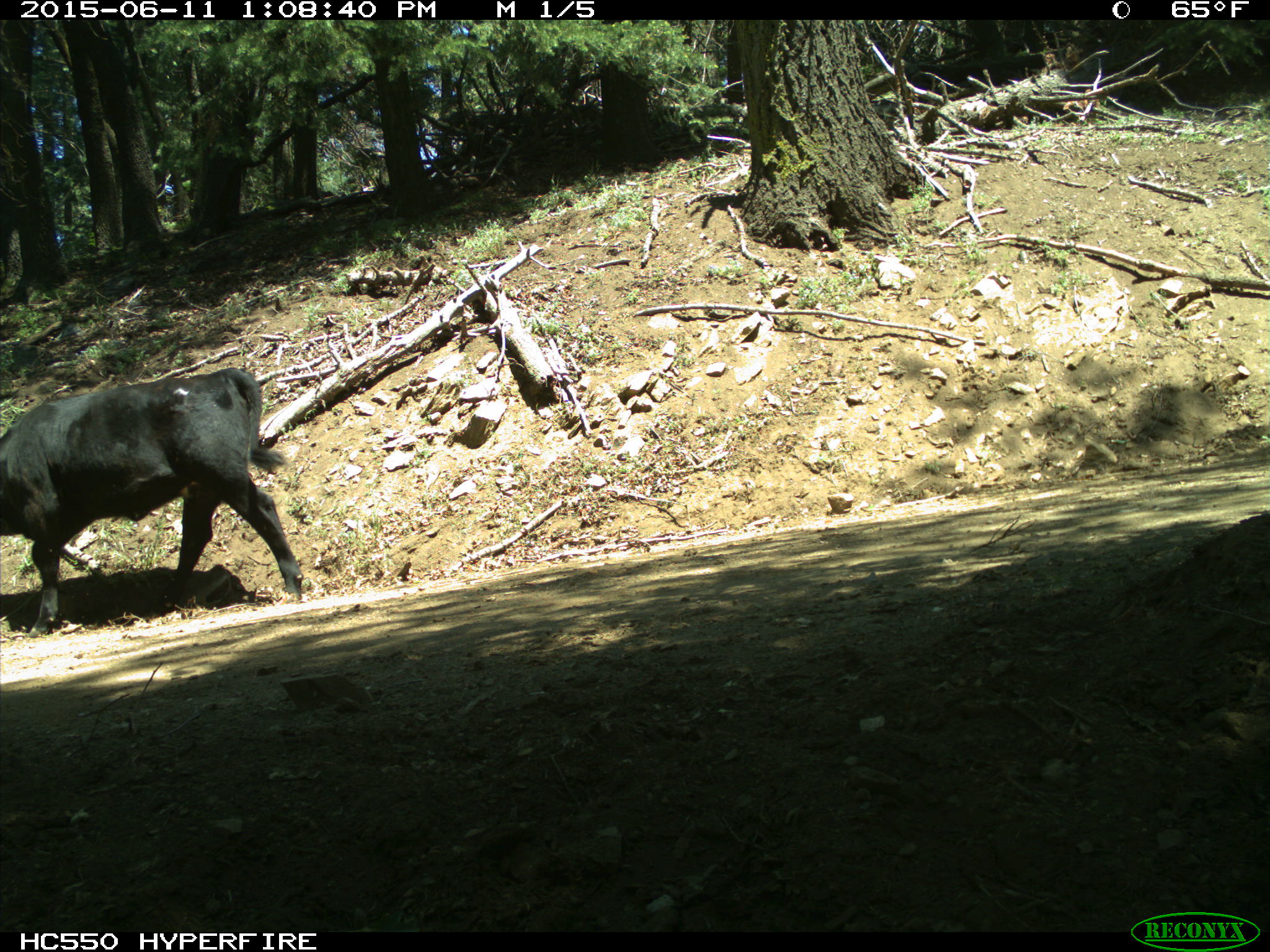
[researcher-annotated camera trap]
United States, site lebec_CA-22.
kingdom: Animalia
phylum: Chordata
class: Mammalia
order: Artiodactyla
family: Bovidae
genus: Bos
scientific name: Bos taurus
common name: domestic cow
Bos taurus (domestic cow).